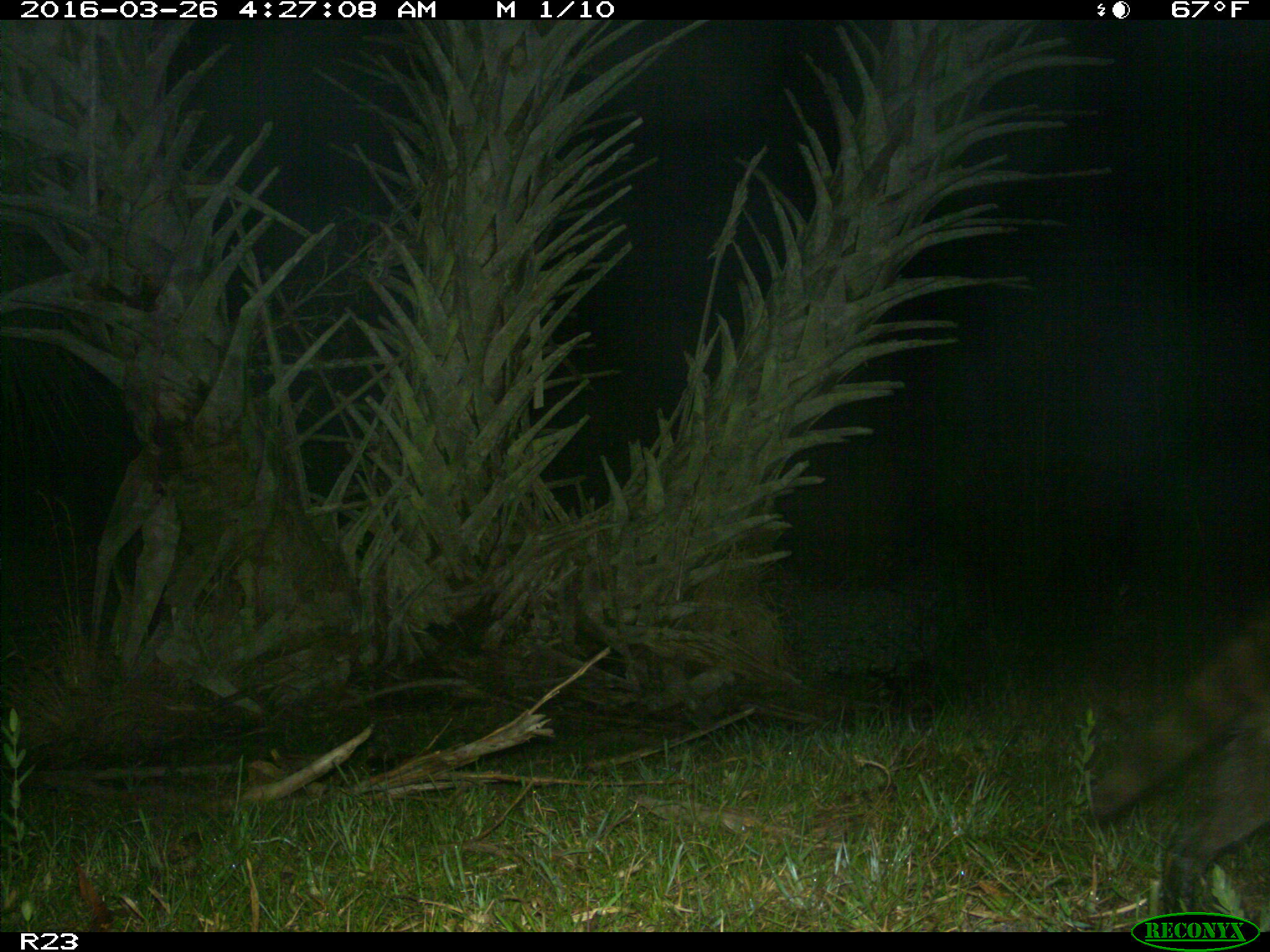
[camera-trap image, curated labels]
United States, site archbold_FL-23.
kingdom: Animalia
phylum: Chordata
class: Mammalia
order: Carnivora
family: Procyonidae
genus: Procyon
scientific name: Procyon lotor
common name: common raccoon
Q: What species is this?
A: Procyon lotor (common raccoon).